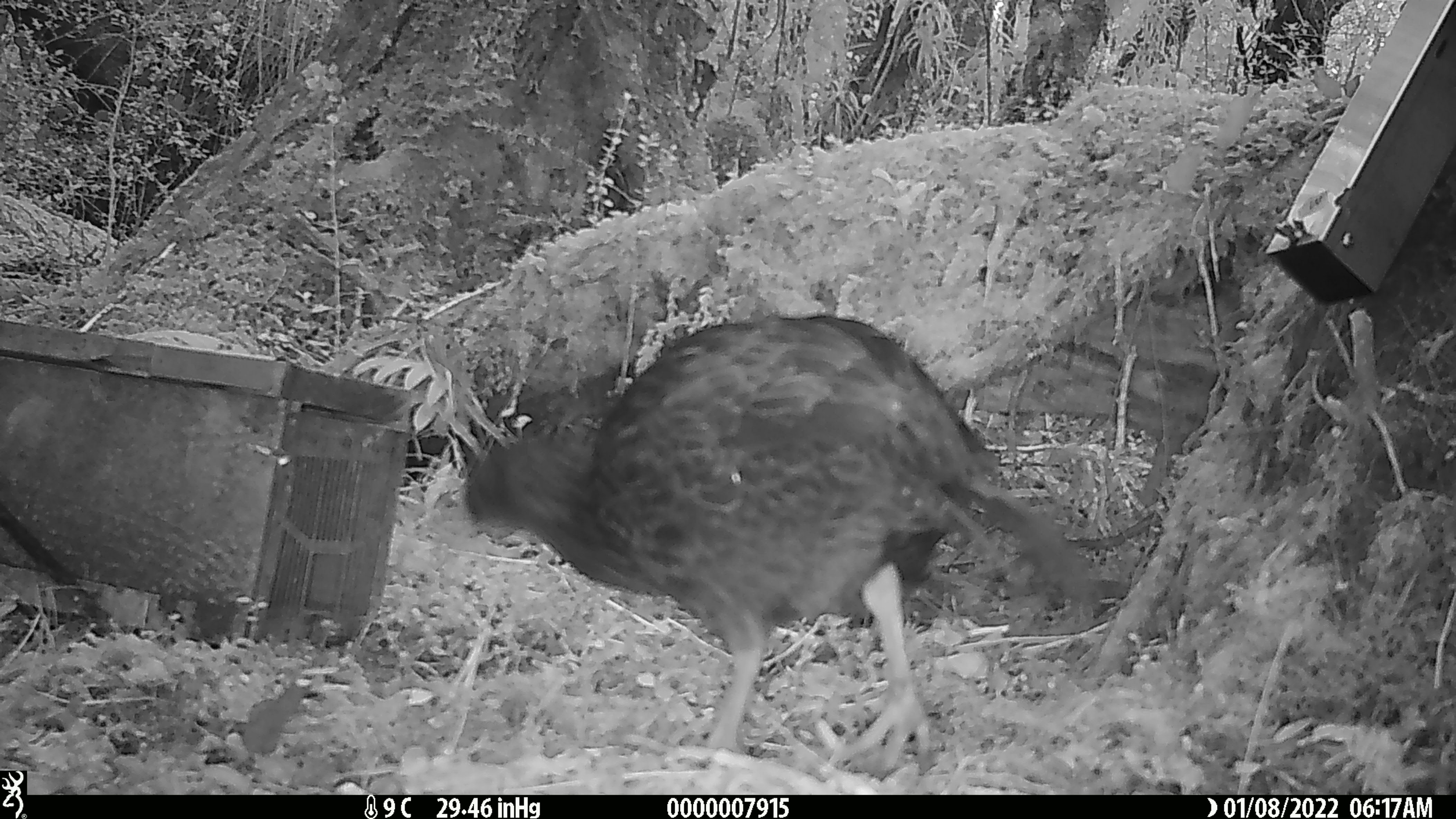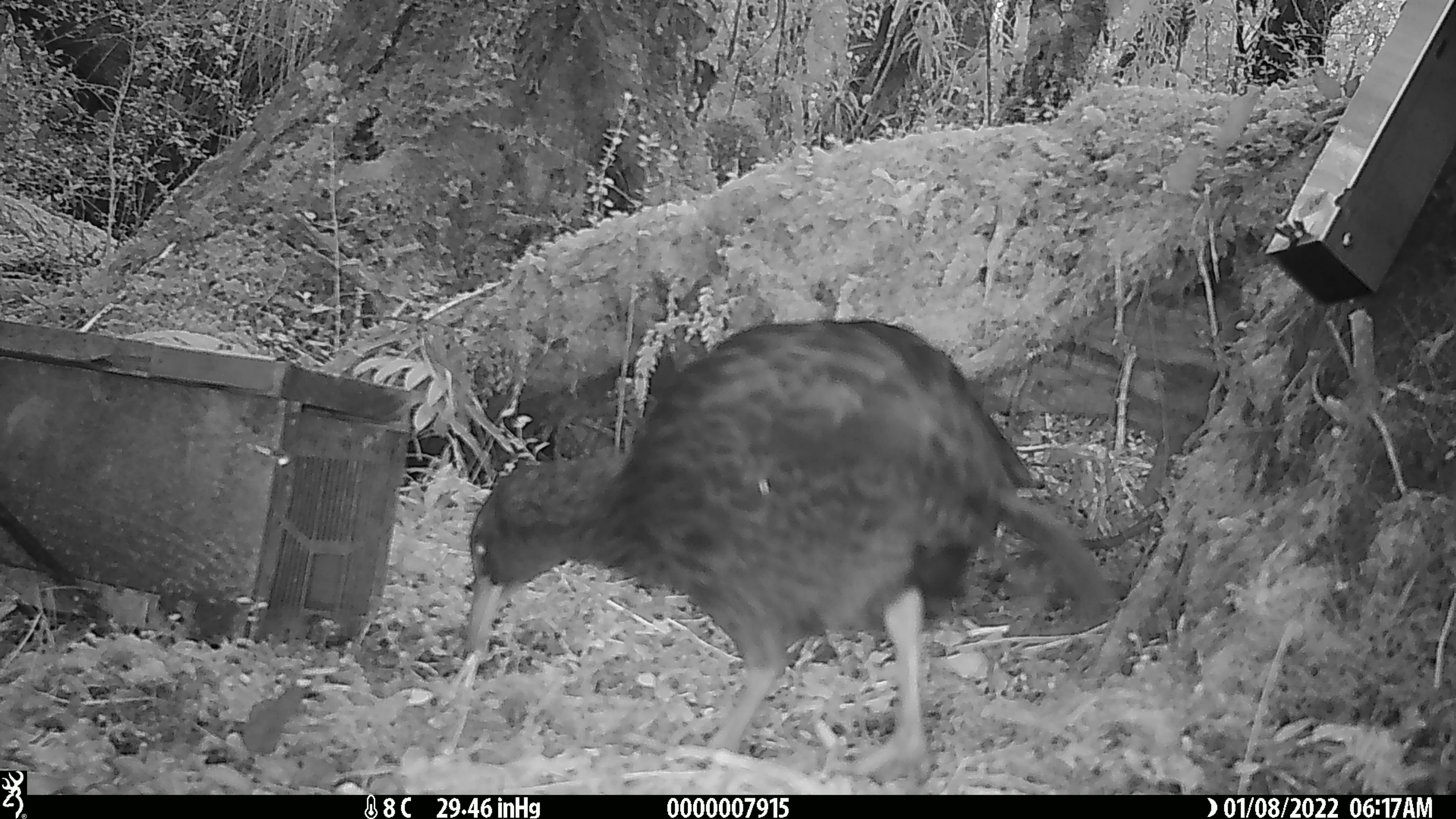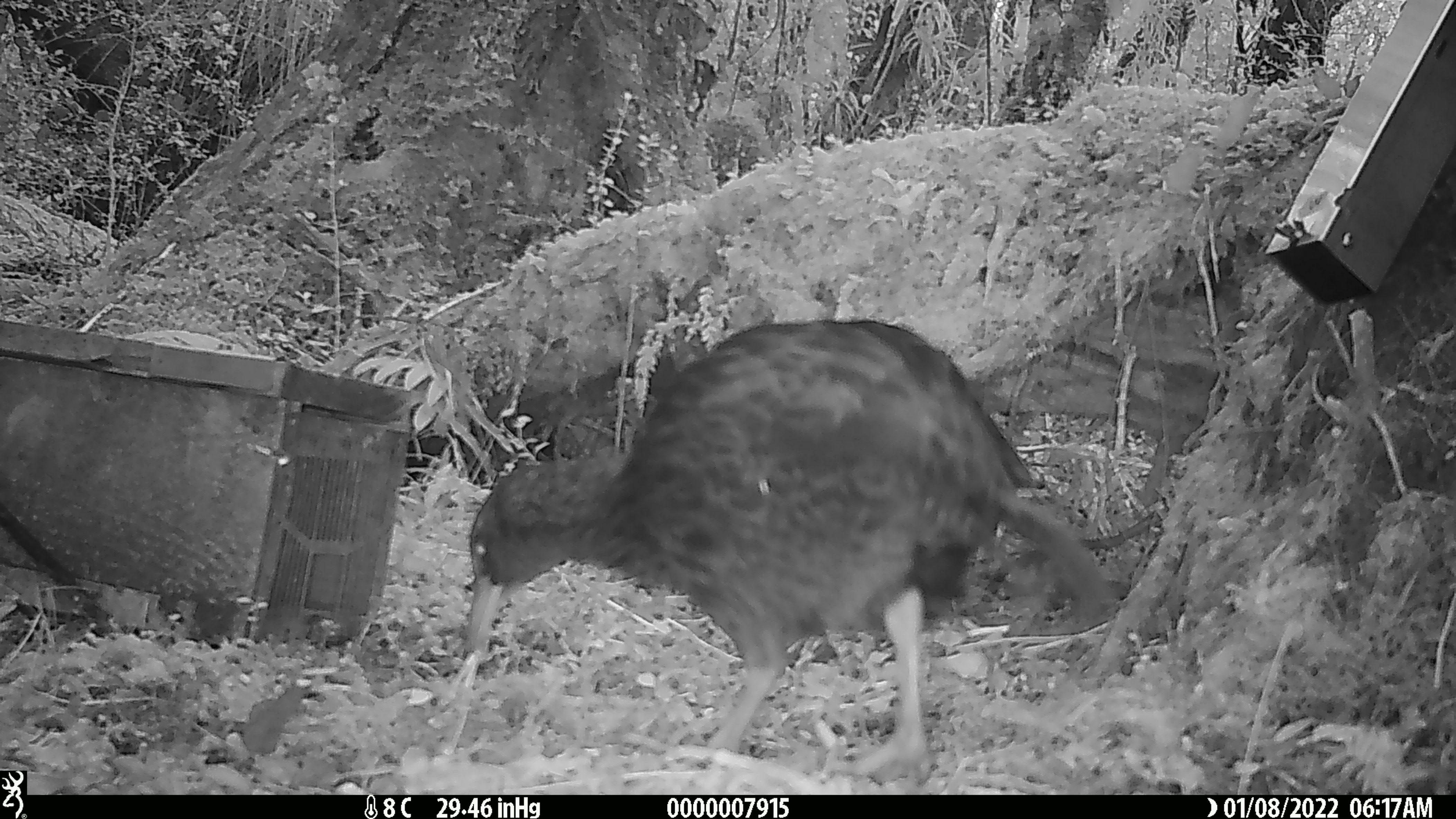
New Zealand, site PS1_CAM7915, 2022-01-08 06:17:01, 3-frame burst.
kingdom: Animalia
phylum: Chordata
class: Aves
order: Gruiformes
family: Rallidae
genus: Gallirallus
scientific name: Gallirallus australis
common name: weka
Weka (Gallirallus australis).